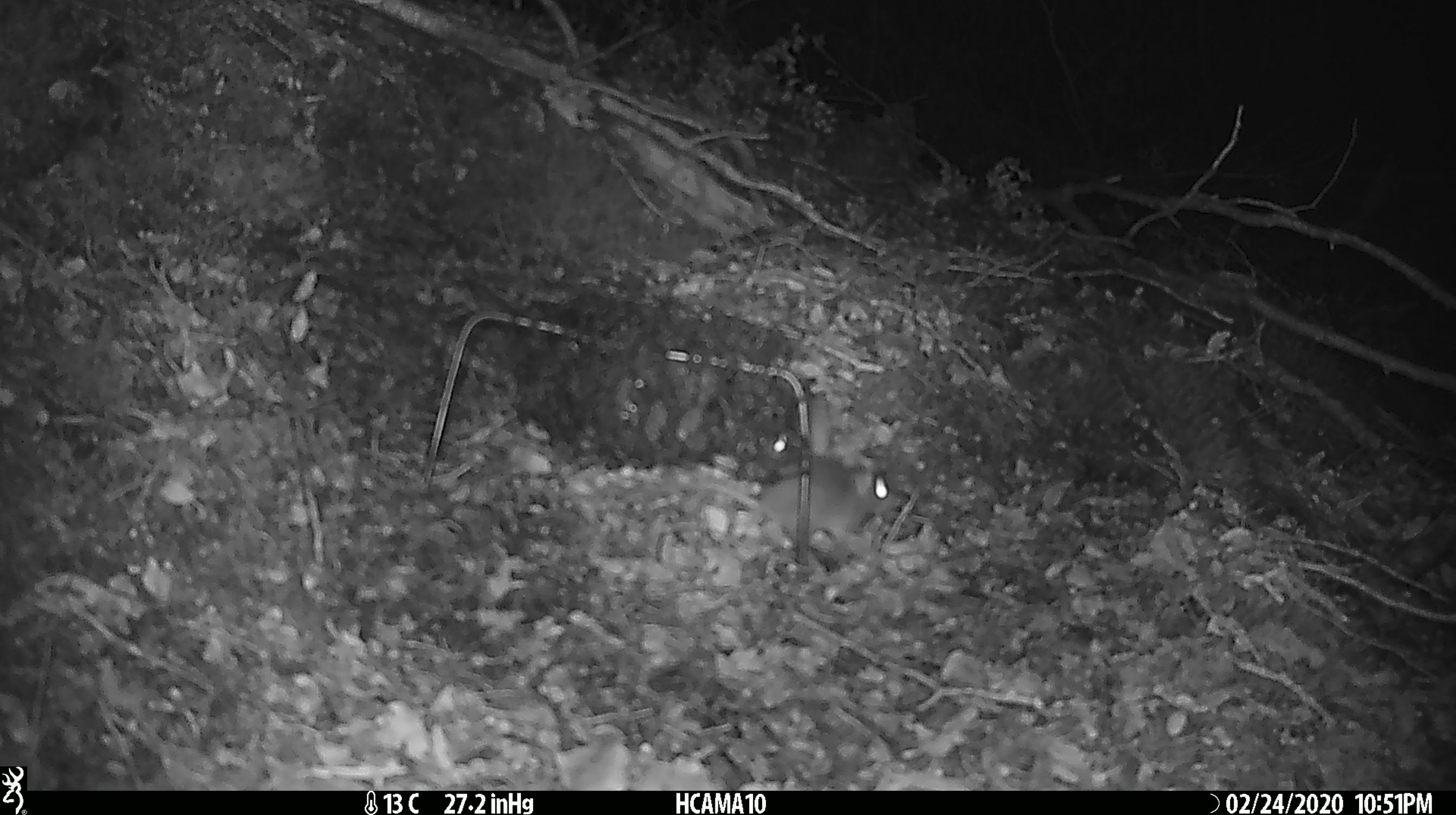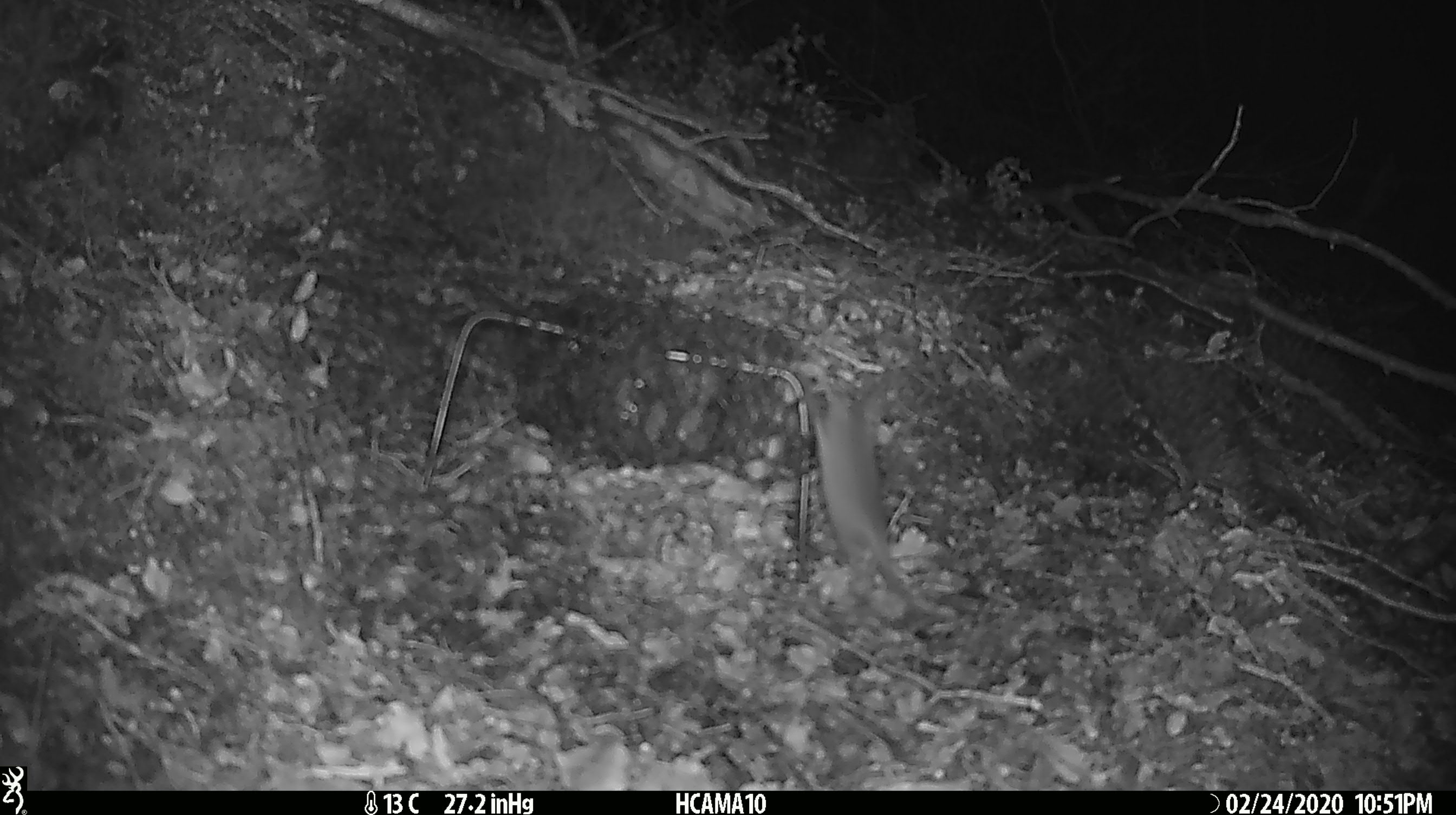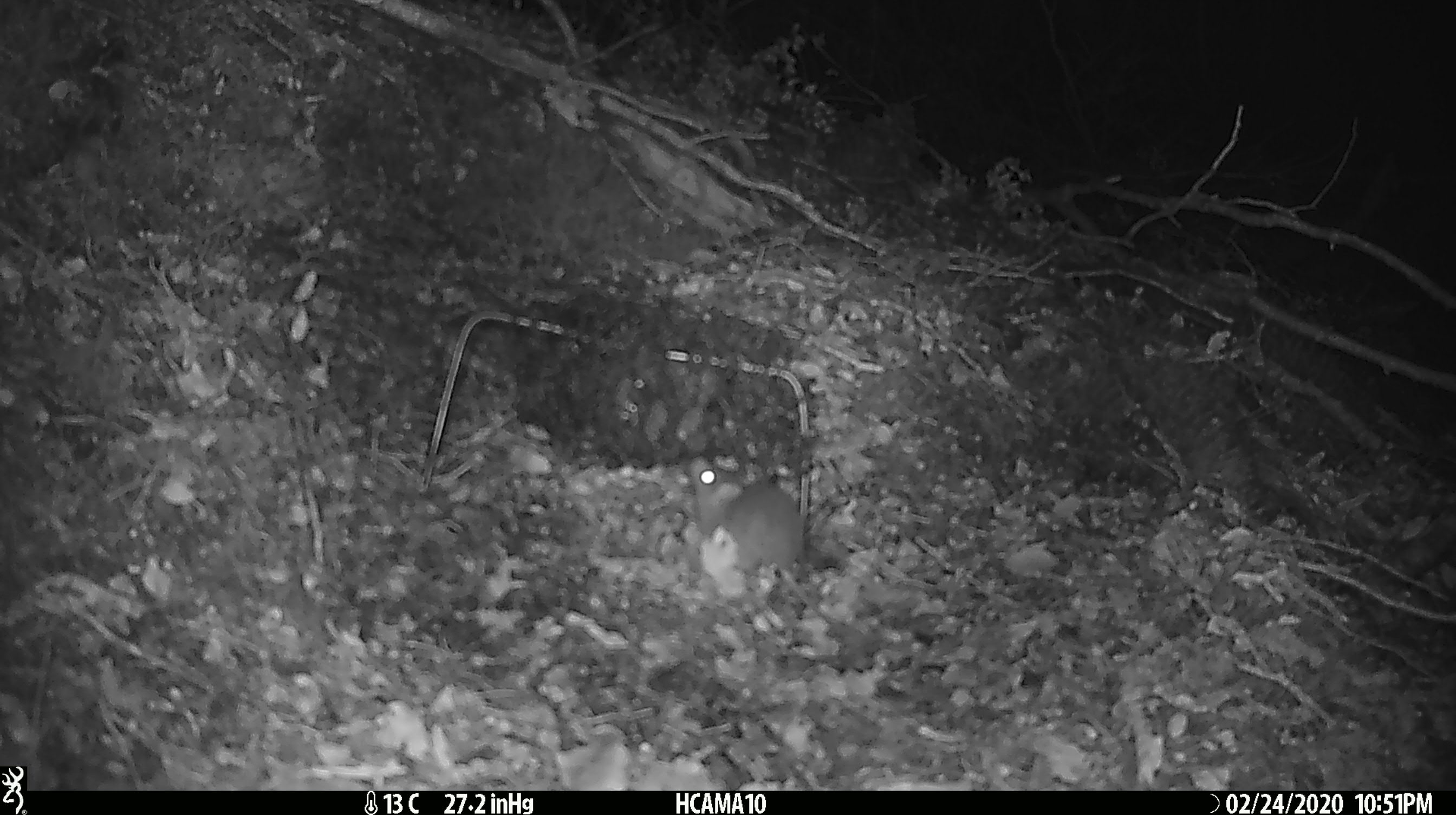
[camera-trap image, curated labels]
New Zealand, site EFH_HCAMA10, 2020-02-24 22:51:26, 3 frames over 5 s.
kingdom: Animalia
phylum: Chordata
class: Mammalia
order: Rodentia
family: Muridae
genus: Mus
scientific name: Mus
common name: mouse